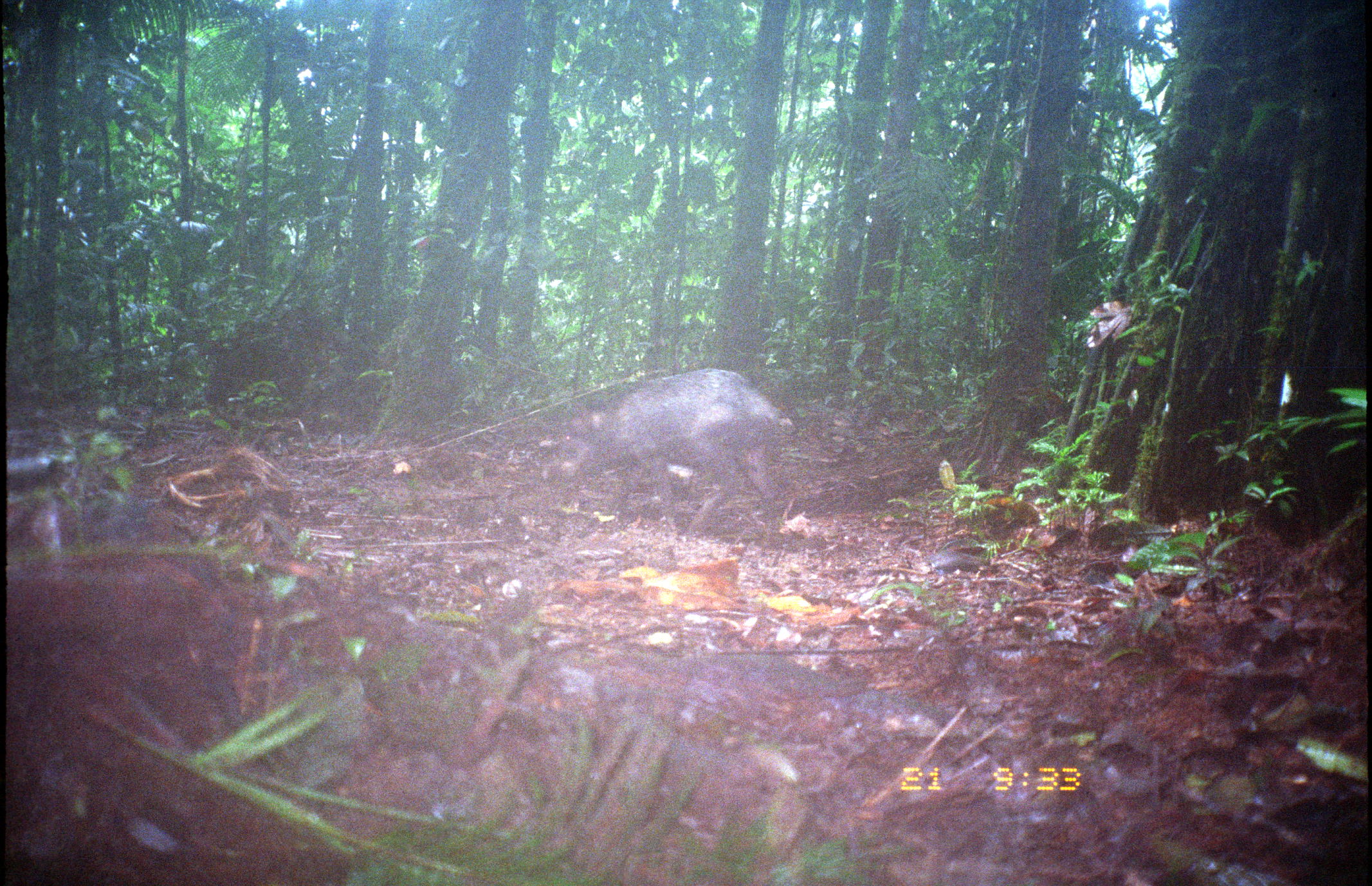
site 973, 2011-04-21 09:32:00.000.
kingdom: Animalia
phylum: Chordata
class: Mammalia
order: Artiodactyla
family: Tayassuidae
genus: Tayassu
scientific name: Tayassu pecari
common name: white-lipped peccary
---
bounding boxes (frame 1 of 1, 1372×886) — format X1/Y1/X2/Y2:
tayassu pecari: 538/367/795/543